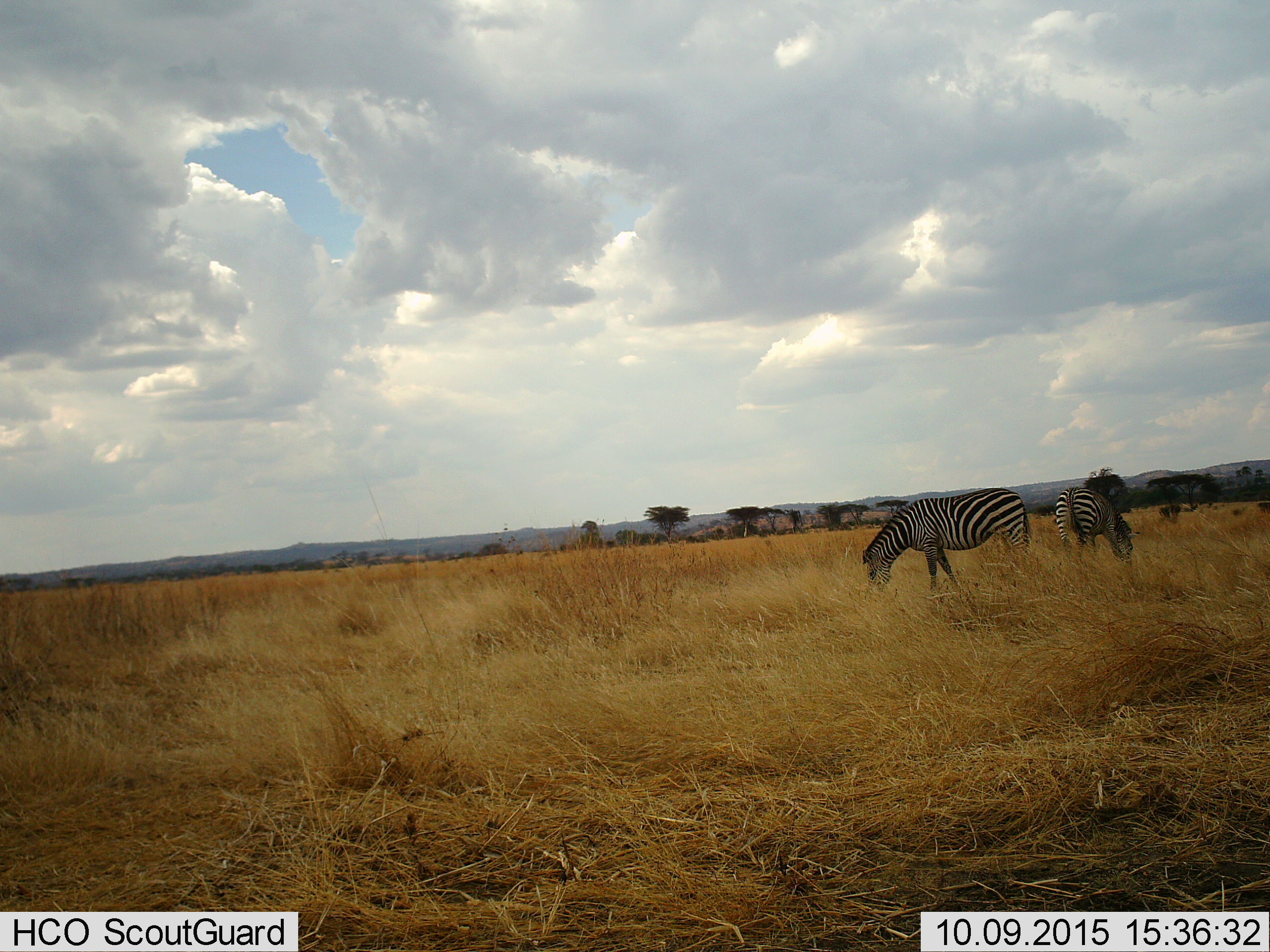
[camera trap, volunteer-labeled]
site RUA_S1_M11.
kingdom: Animalia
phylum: Chordata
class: Mammalia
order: Perissodactyla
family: Equidae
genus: Equus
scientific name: Equus quagga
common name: plains zebra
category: zebraplains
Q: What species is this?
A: Zebraplains (plains zebra) (Equus quagga).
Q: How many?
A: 2.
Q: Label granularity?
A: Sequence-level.